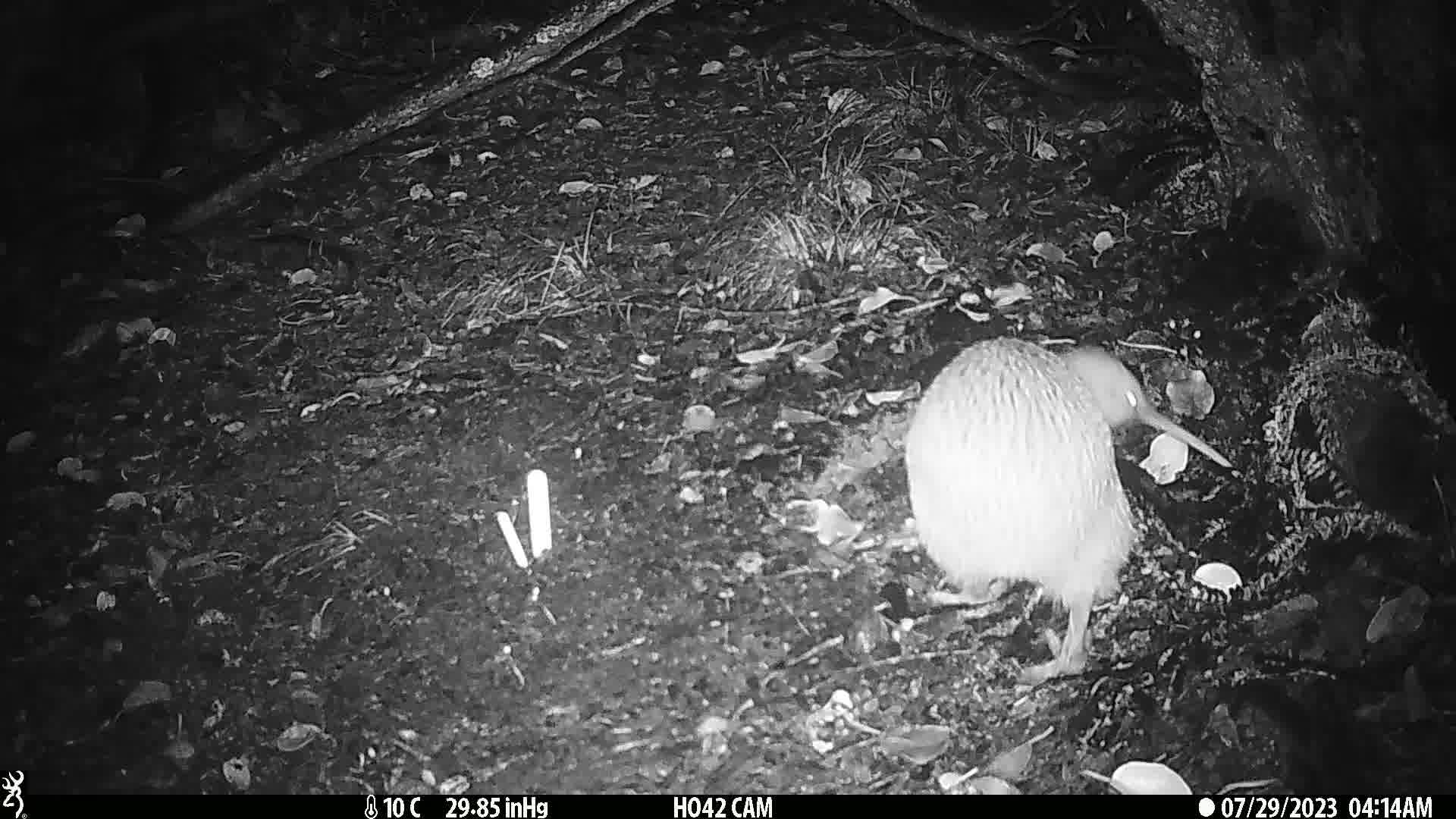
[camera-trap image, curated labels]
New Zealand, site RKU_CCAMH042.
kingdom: Animalia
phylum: Chordata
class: Aves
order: Apterygiformes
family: Apterygidae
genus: Apteryx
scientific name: Apteryx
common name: kiwi